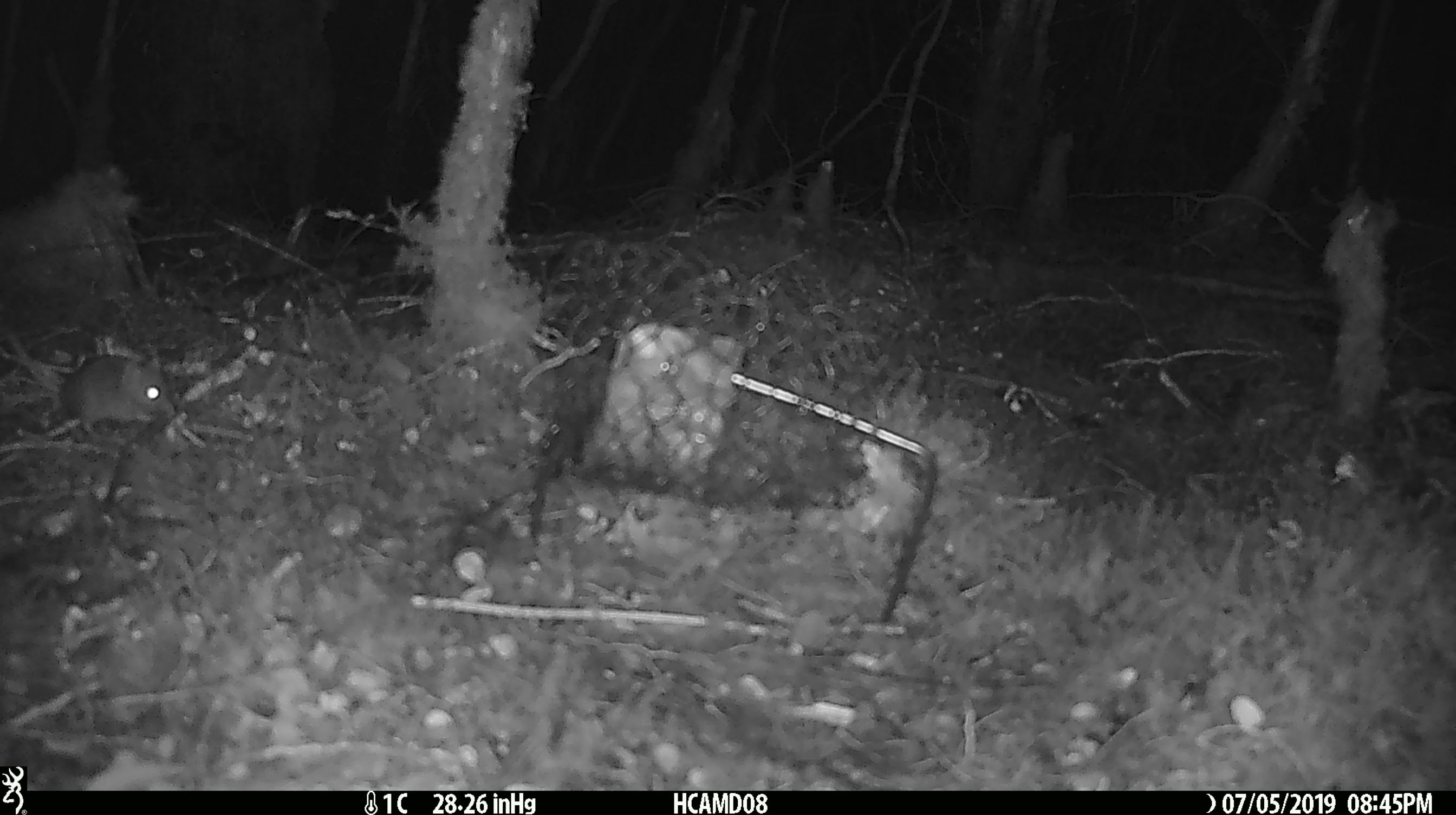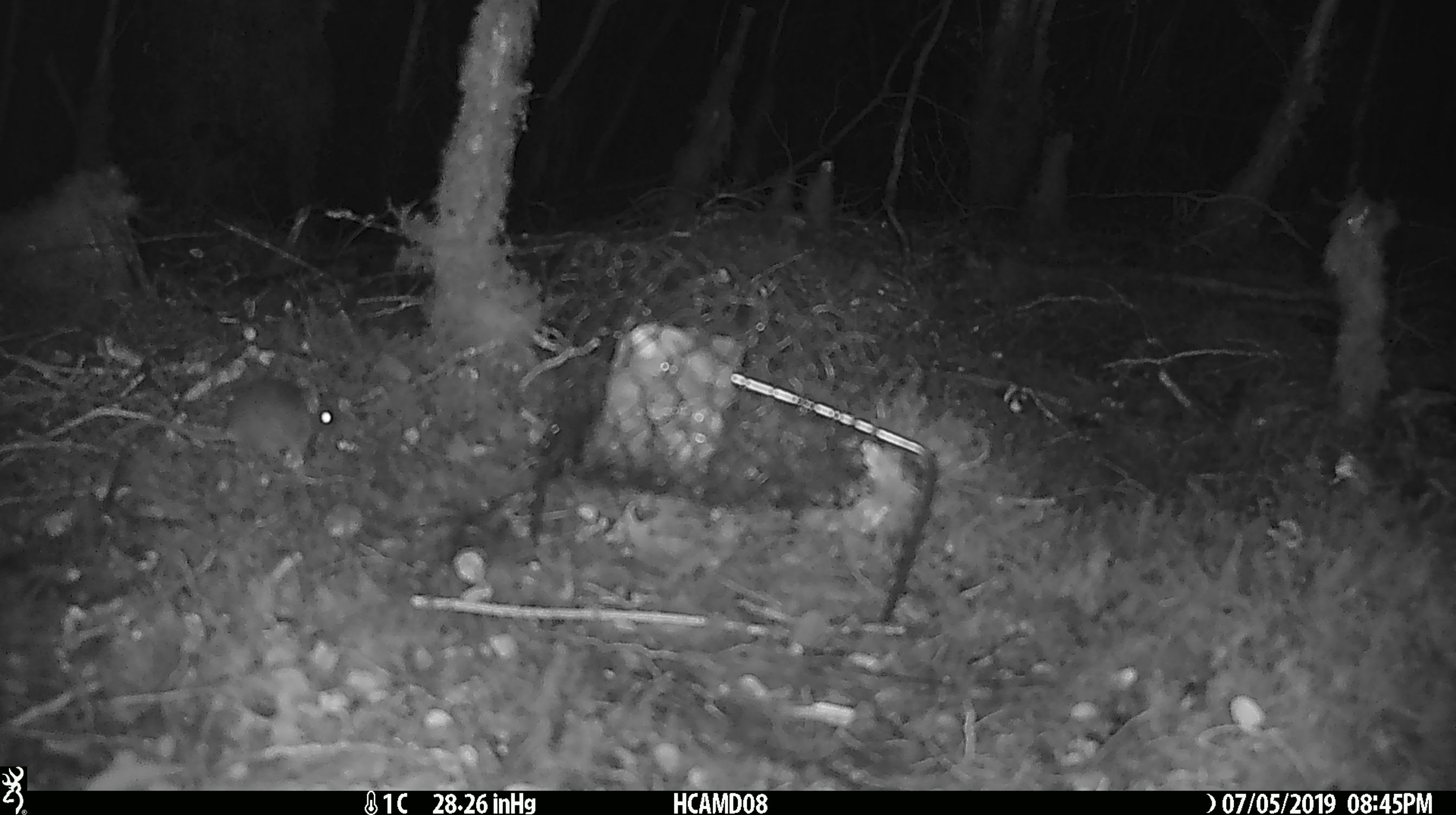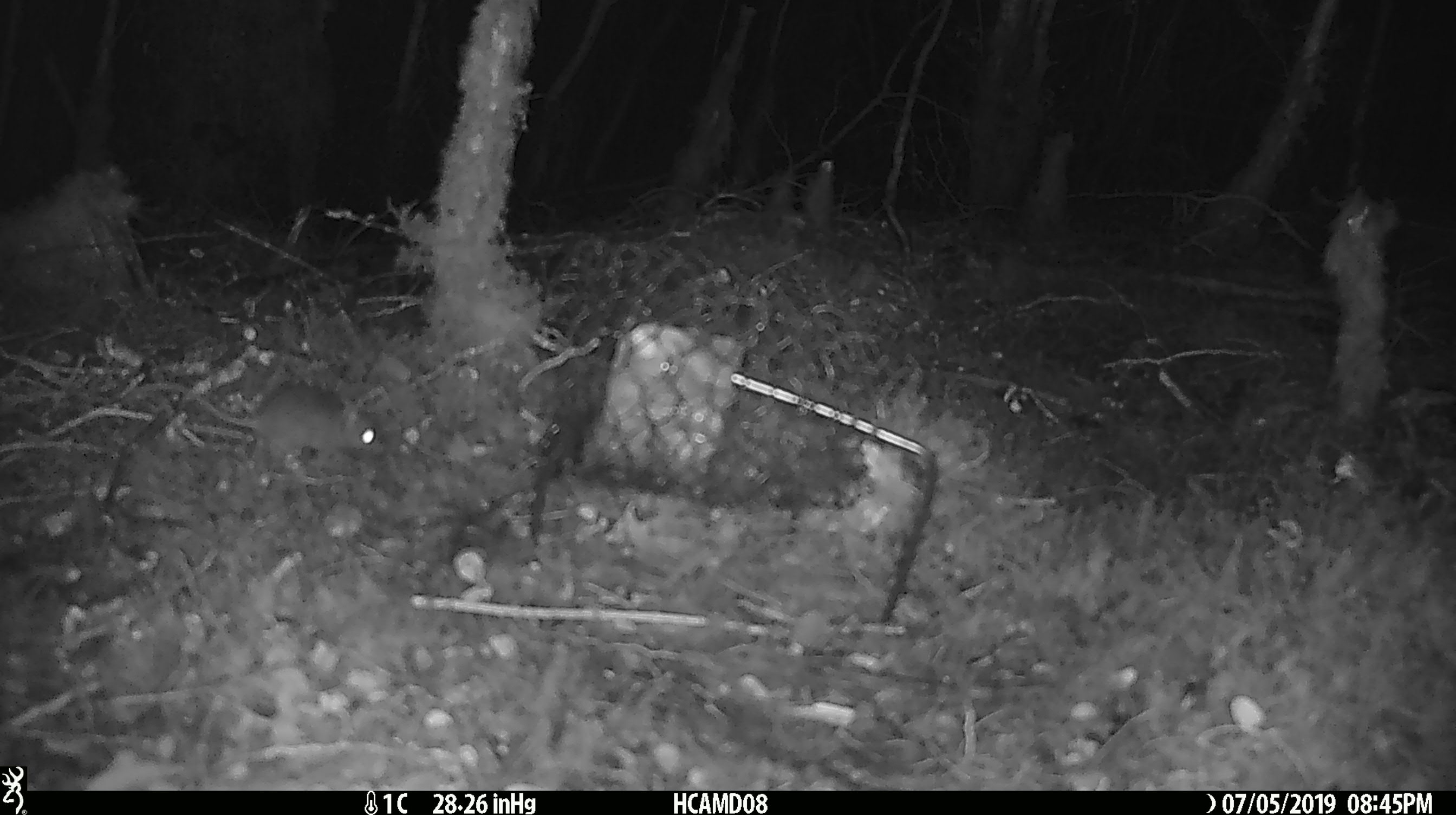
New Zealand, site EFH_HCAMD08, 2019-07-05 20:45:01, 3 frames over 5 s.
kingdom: Animalia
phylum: Chordata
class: Mammalia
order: Rodentia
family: Muridae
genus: Mus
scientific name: Mus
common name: mouse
Mouse (Mus).